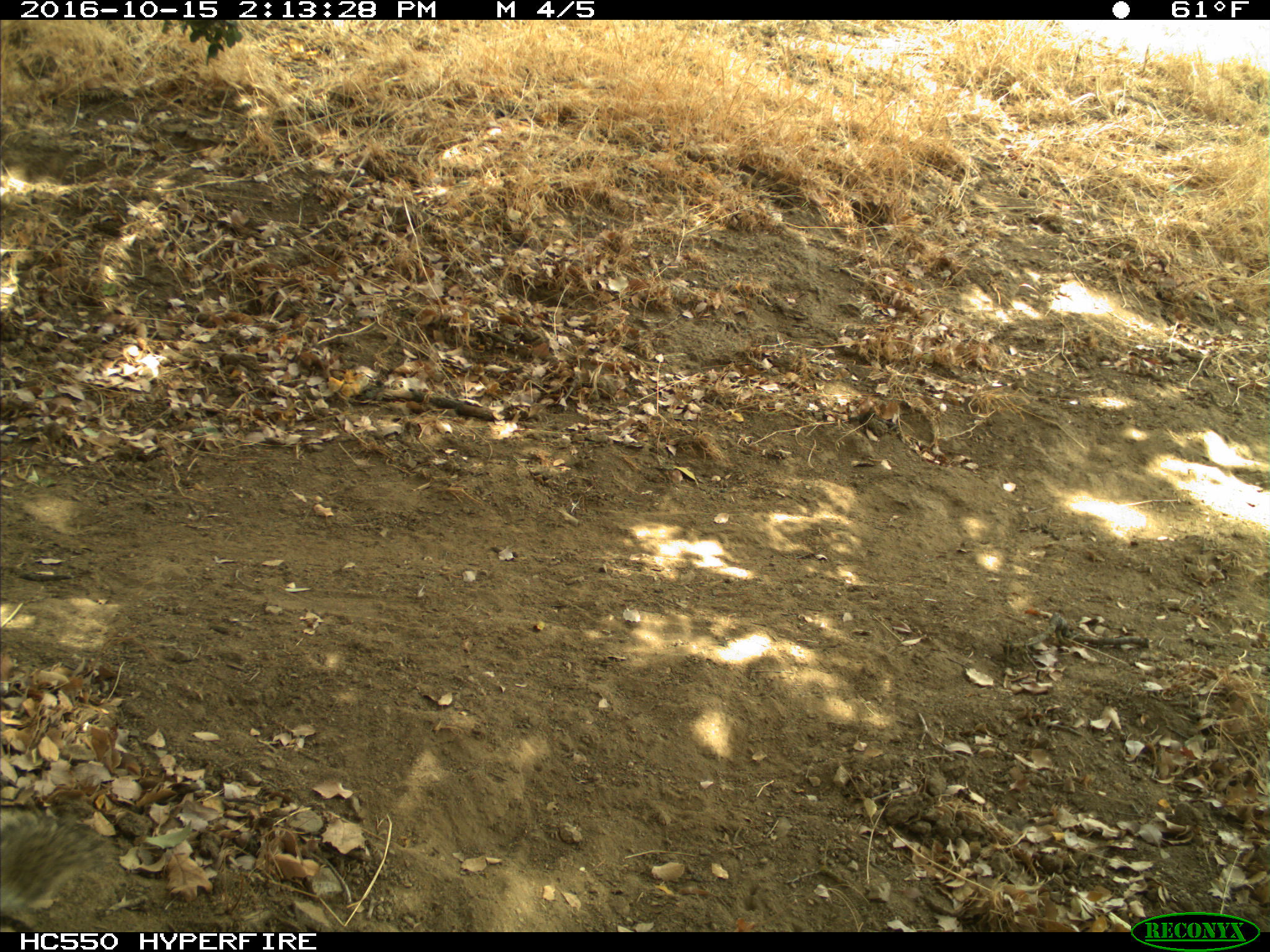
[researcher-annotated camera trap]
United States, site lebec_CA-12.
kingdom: Animalia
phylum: Chordata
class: Mammalia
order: Rodentia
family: Sciuridae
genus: Otospermophilus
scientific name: Otospermophilus beecheyi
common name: california ground squirrel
Otospermophilus beecheyi (california ground squirrel).